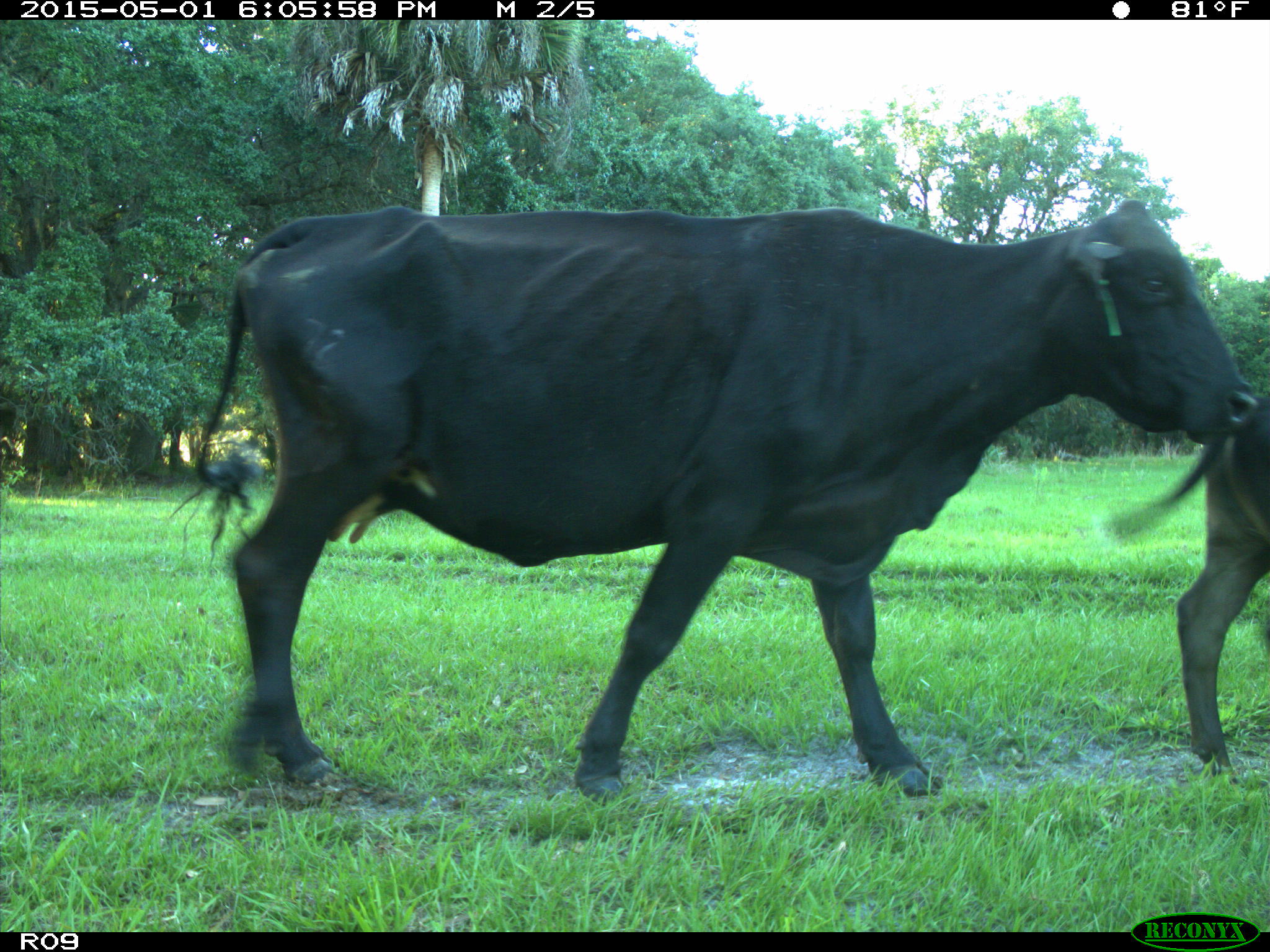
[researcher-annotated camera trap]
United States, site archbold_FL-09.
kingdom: Animalia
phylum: Chordata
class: Mammalia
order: Artiodactyla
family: Bovidae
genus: Bos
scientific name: Bos taurus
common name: domestic cow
Bos taurus (domestic cow).